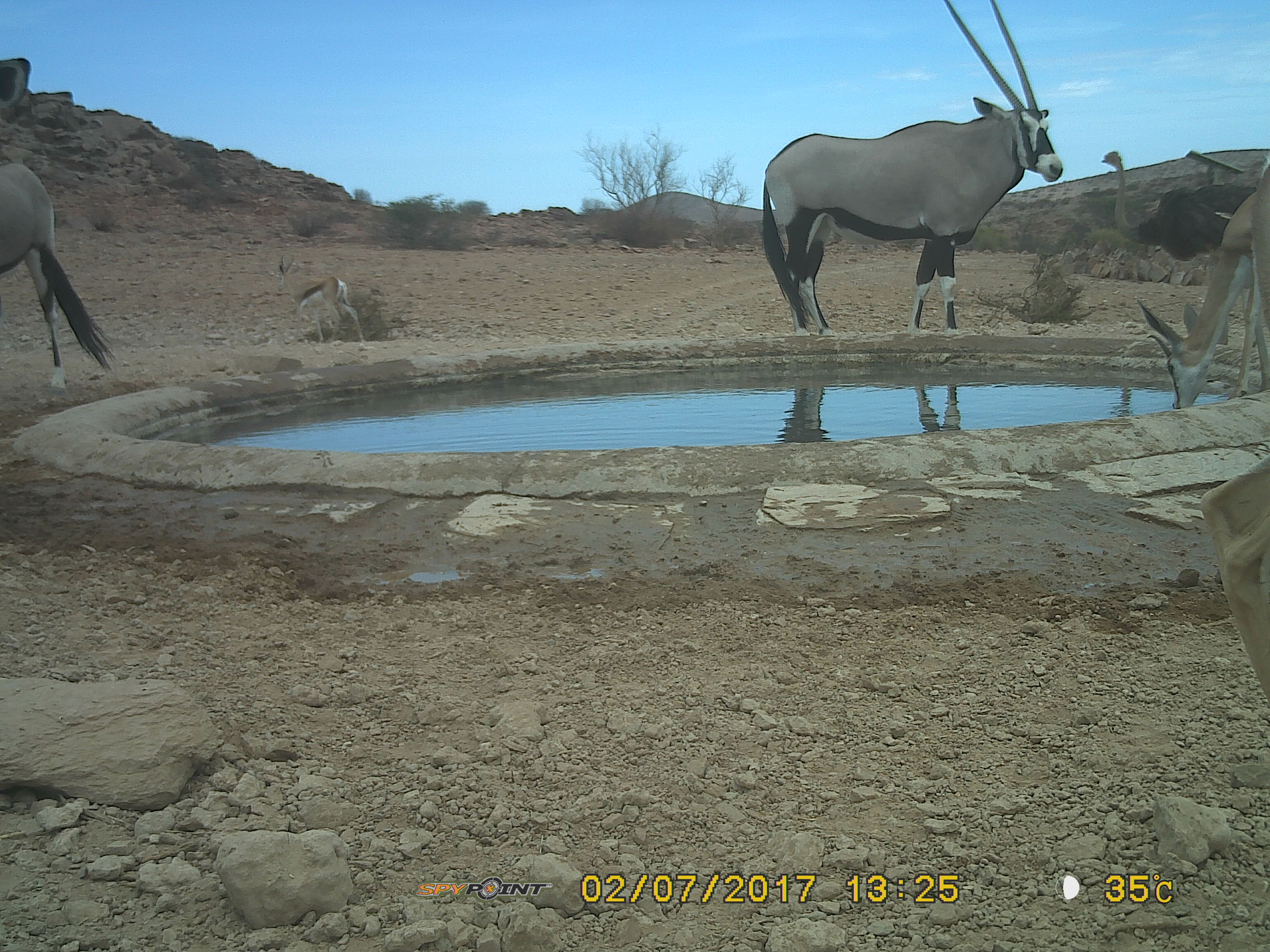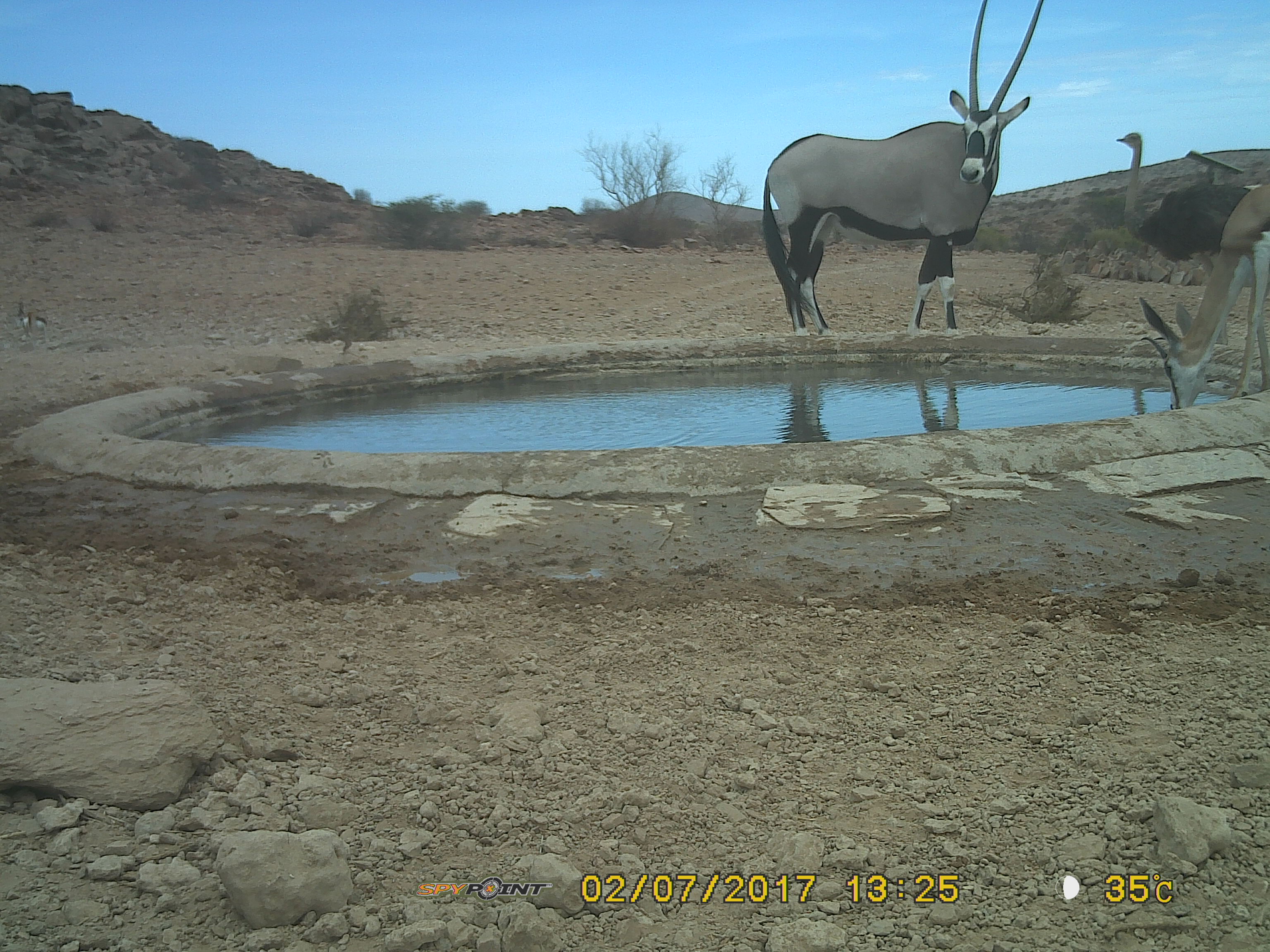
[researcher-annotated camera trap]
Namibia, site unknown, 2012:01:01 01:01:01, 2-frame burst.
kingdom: Animalia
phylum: Chordata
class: Mammalia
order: Artiodactyla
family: Bovidae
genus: Oryx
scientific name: Oryx gazella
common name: gemsbok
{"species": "Oryx gazella (gemsbok)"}